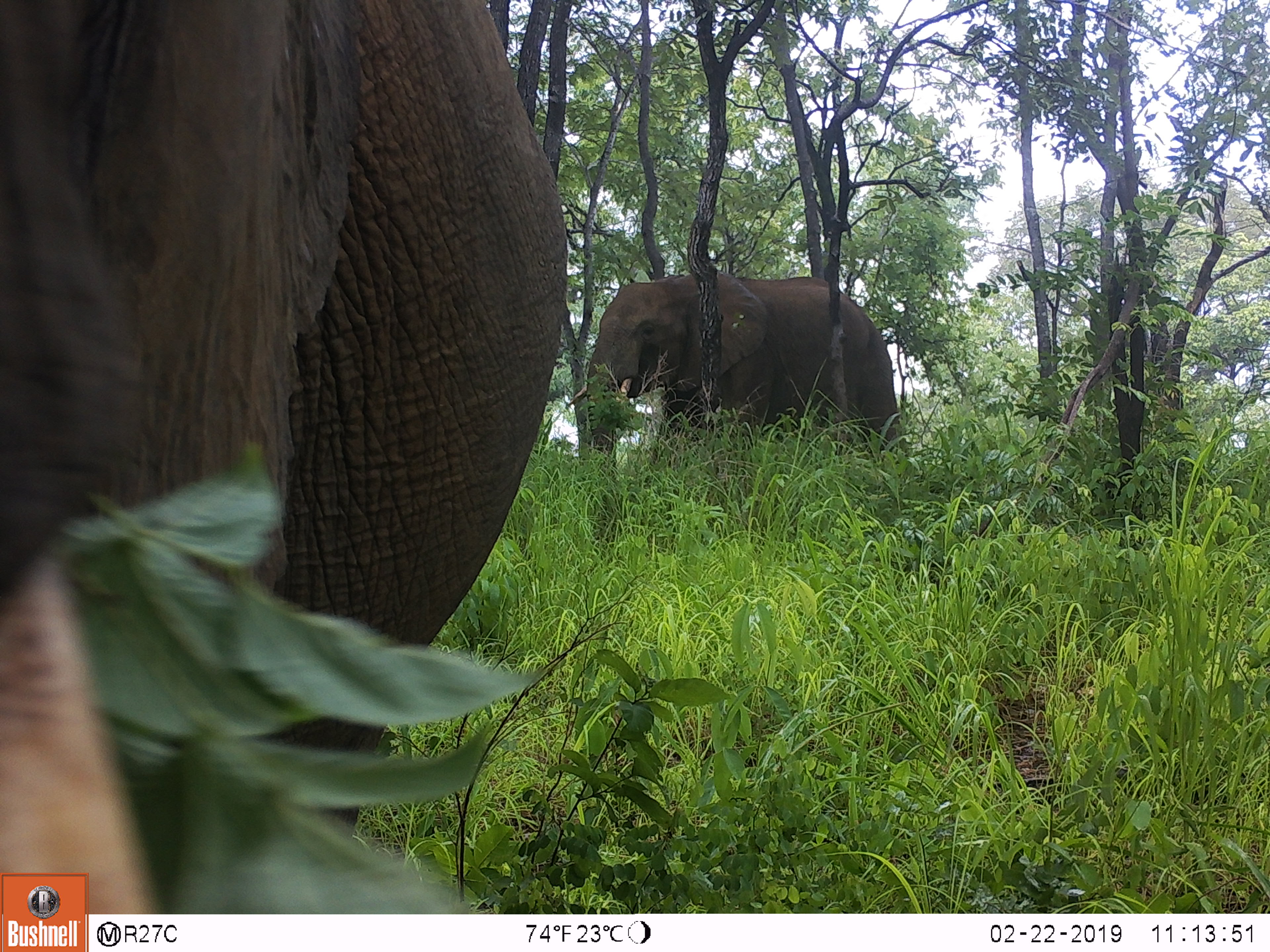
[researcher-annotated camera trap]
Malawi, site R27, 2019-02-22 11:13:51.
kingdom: Animalia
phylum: Chordata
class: Mammalia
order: Proboscidea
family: Elephantidae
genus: Loxodonta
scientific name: Loxodonta africana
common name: african savanna elephant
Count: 2.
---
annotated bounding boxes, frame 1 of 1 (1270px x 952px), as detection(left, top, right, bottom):
african savanna elephant: detection(2, 0, 570, 869); detection(583, 248, 929, 514)